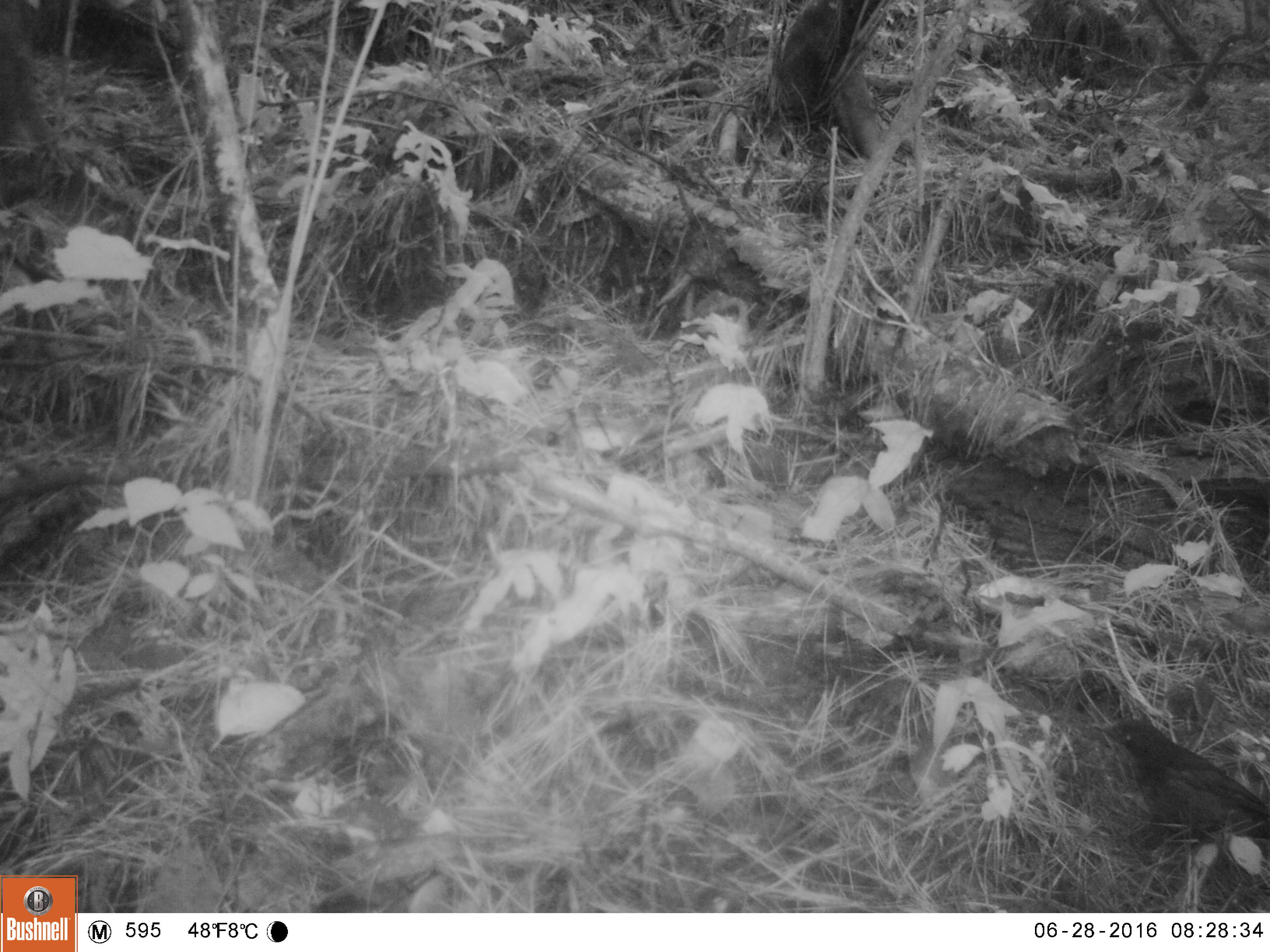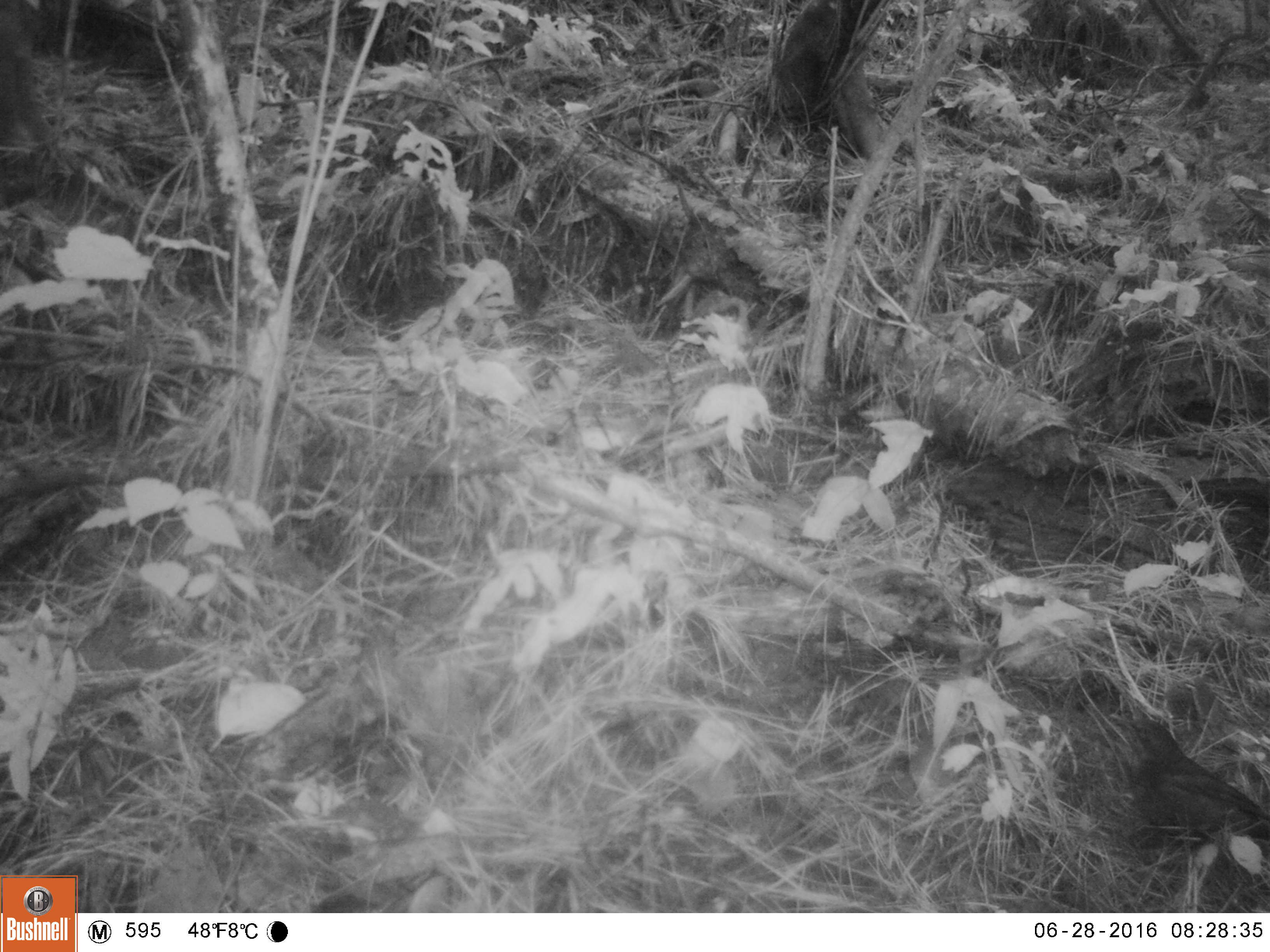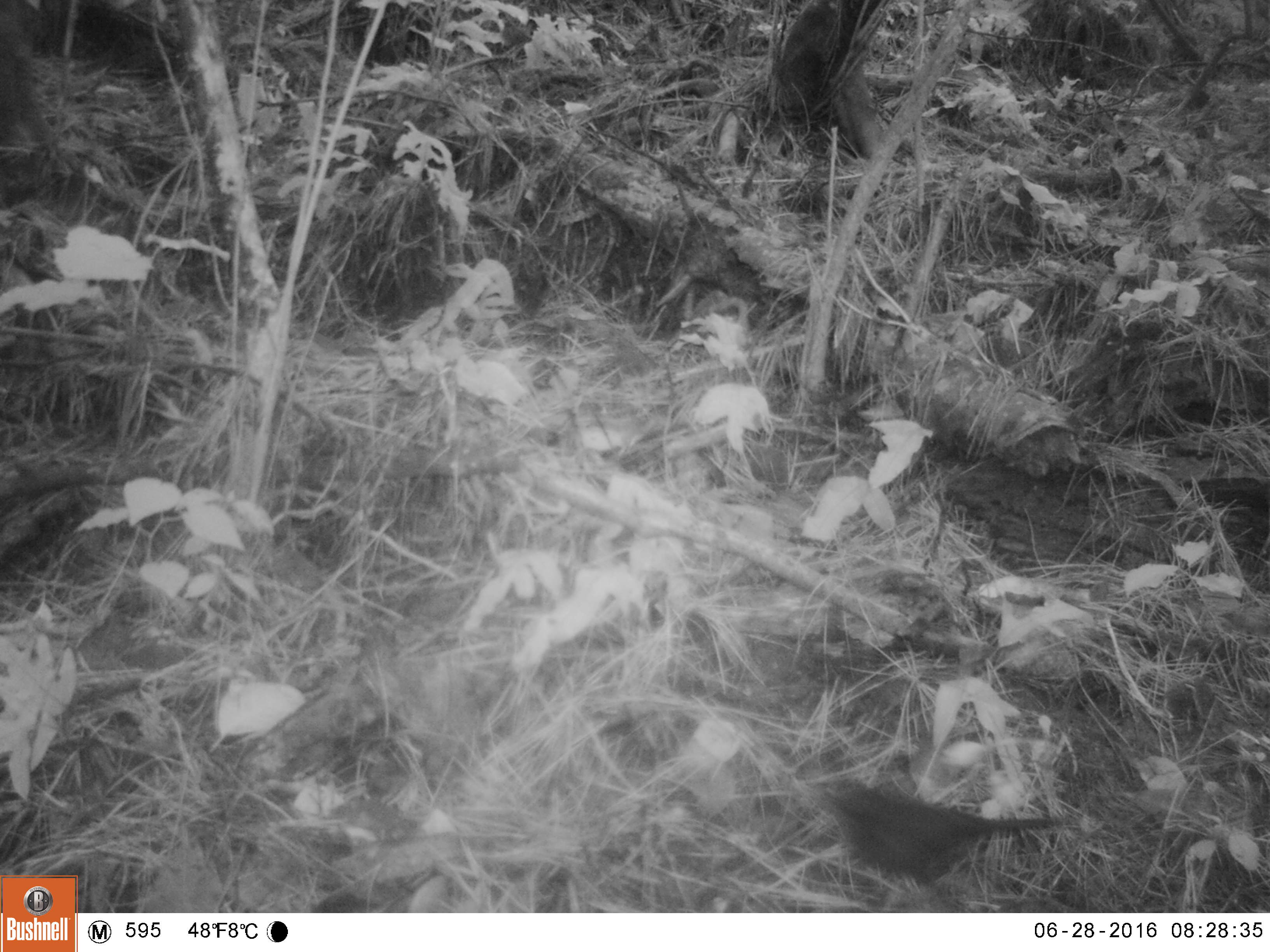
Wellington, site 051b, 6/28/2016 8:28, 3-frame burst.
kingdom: Animalia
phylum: Chordata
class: Aves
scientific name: Aves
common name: bird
Bird (Aves).